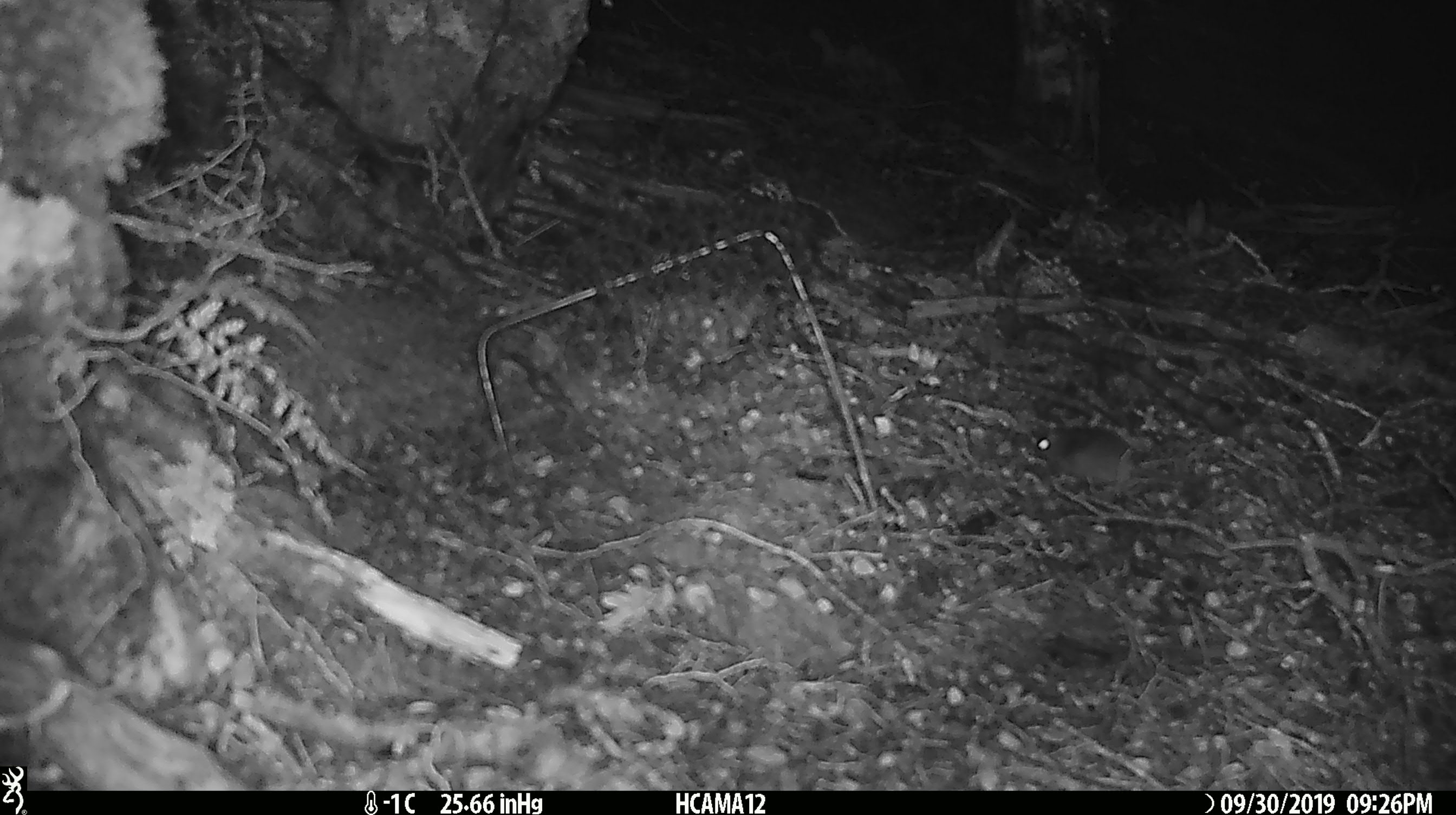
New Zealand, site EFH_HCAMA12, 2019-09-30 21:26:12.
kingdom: Animalia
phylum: Chordata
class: Mammalia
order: Rodentia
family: Muridae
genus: Mus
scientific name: Mus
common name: mouse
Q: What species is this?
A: Mouse (Mus).